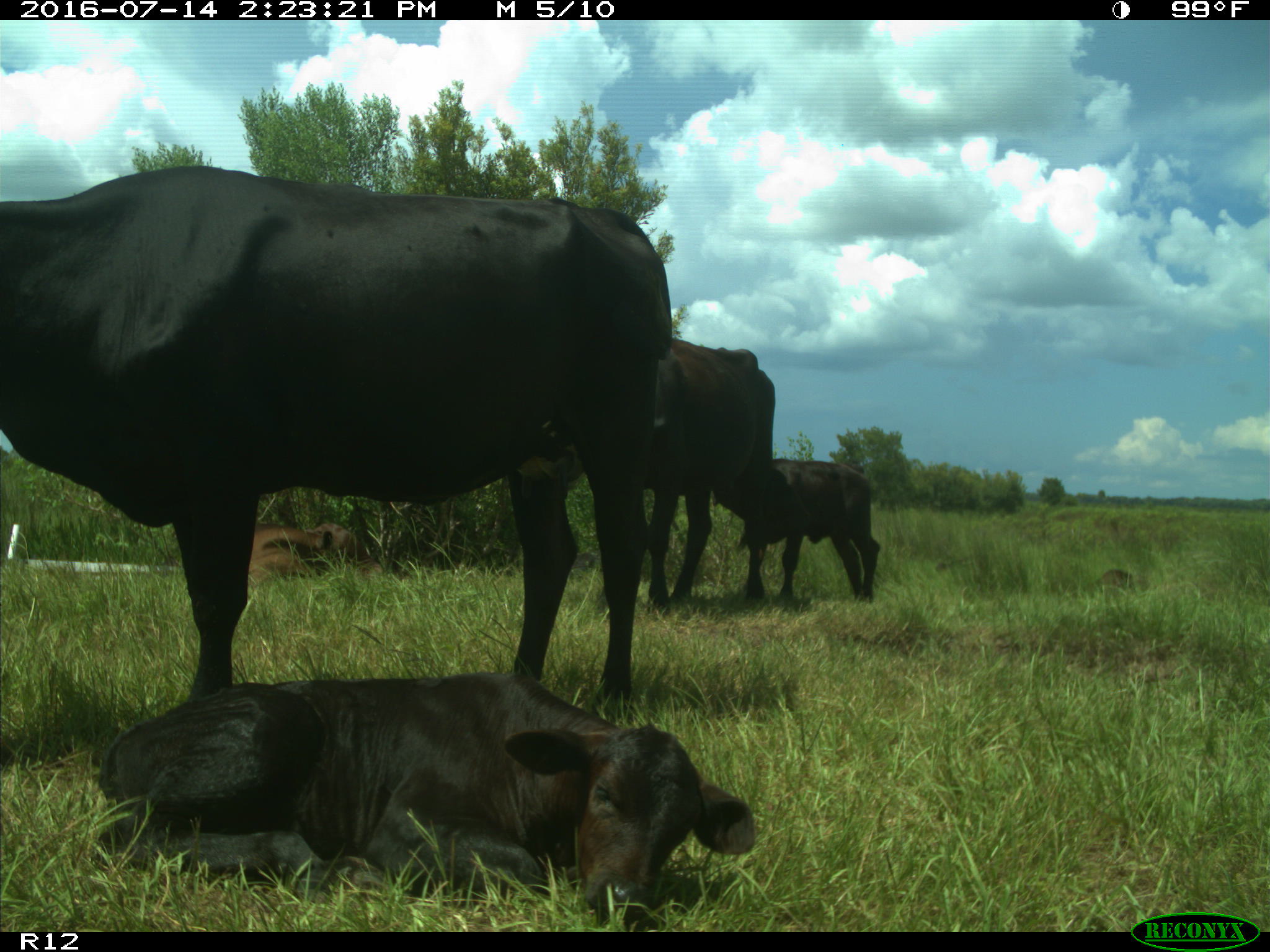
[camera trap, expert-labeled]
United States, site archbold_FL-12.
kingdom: Animalia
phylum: Chordata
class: Mammalia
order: Artiodactyla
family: Bovidae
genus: Bos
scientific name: Bos taurus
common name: domestic cow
Bos taurus (domestic cow).